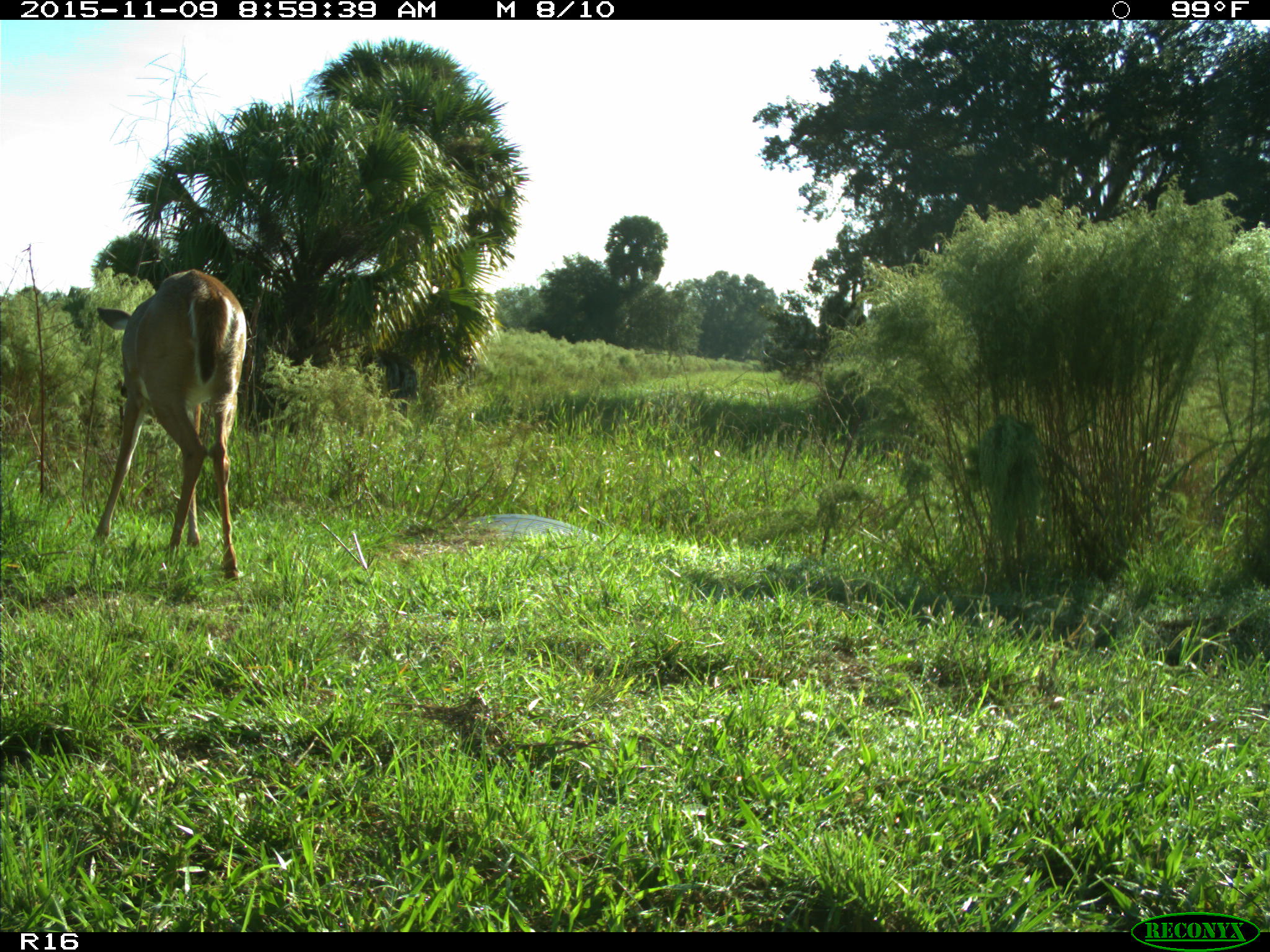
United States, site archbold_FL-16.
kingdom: Animalia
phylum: Chordata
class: Mammalia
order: Artiodactyla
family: Cervidae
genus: Odocoileus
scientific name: Odocoileus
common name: deer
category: unidentified deer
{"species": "unidentified deer (deer) (Odocoileus)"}